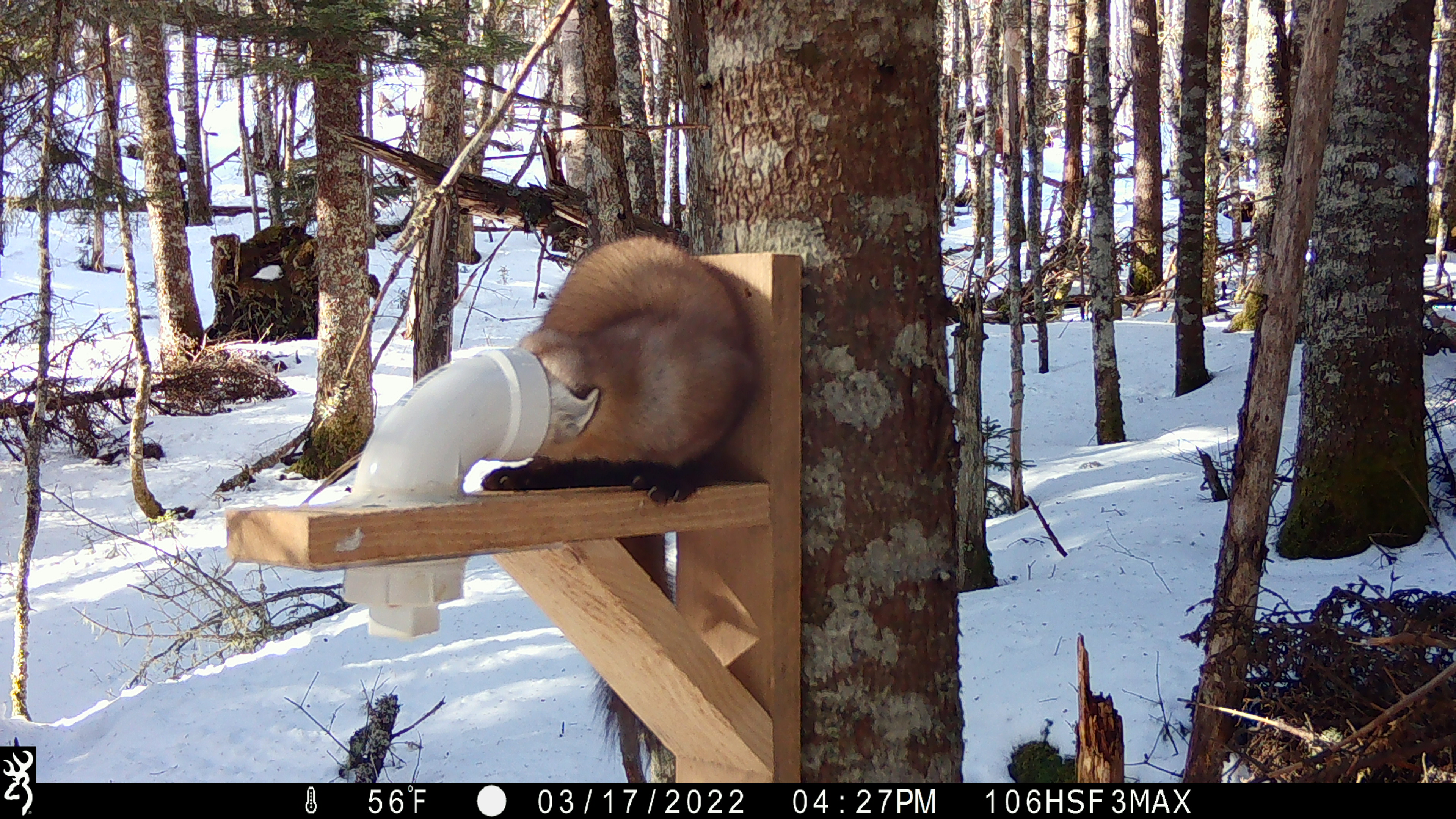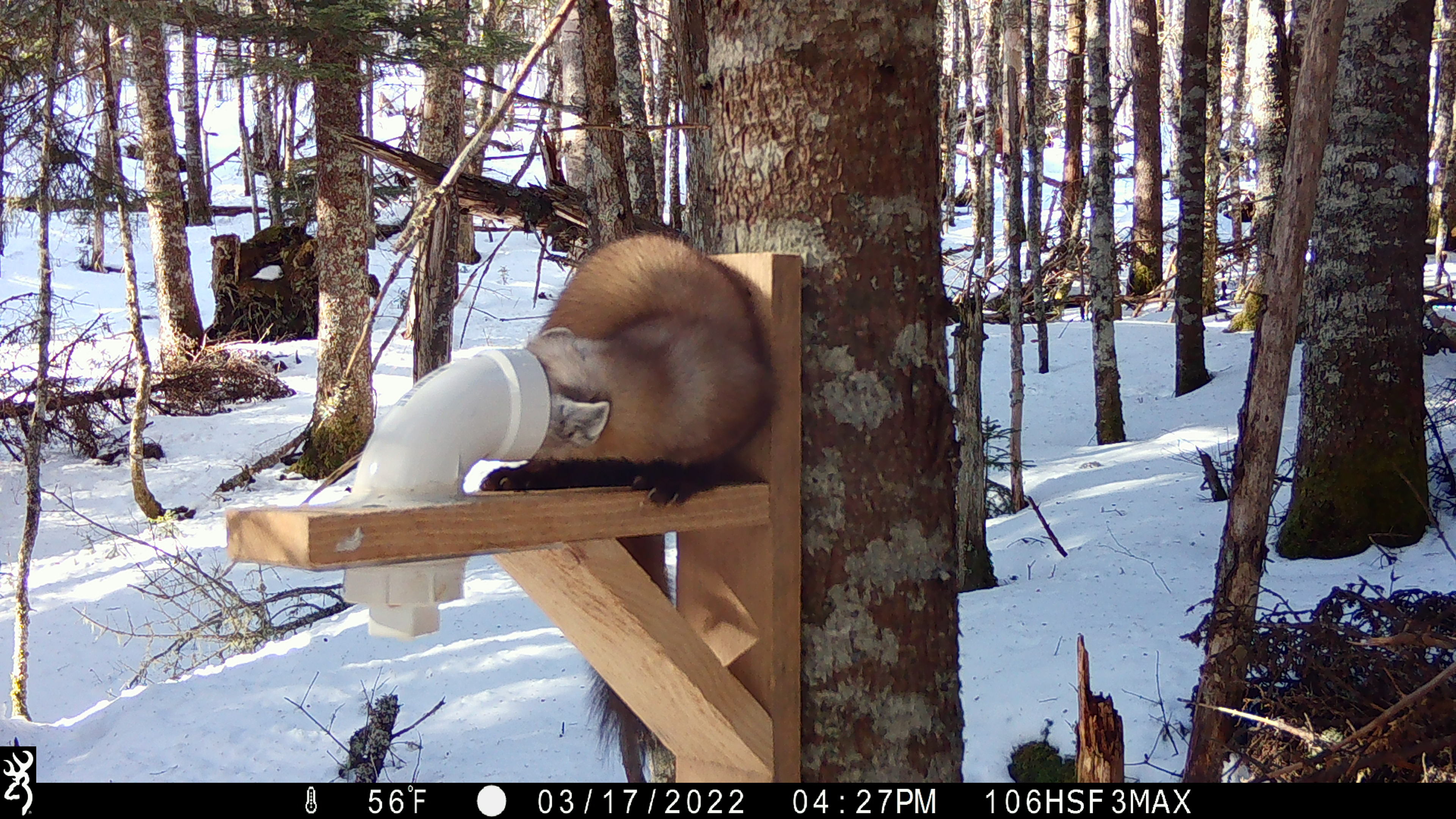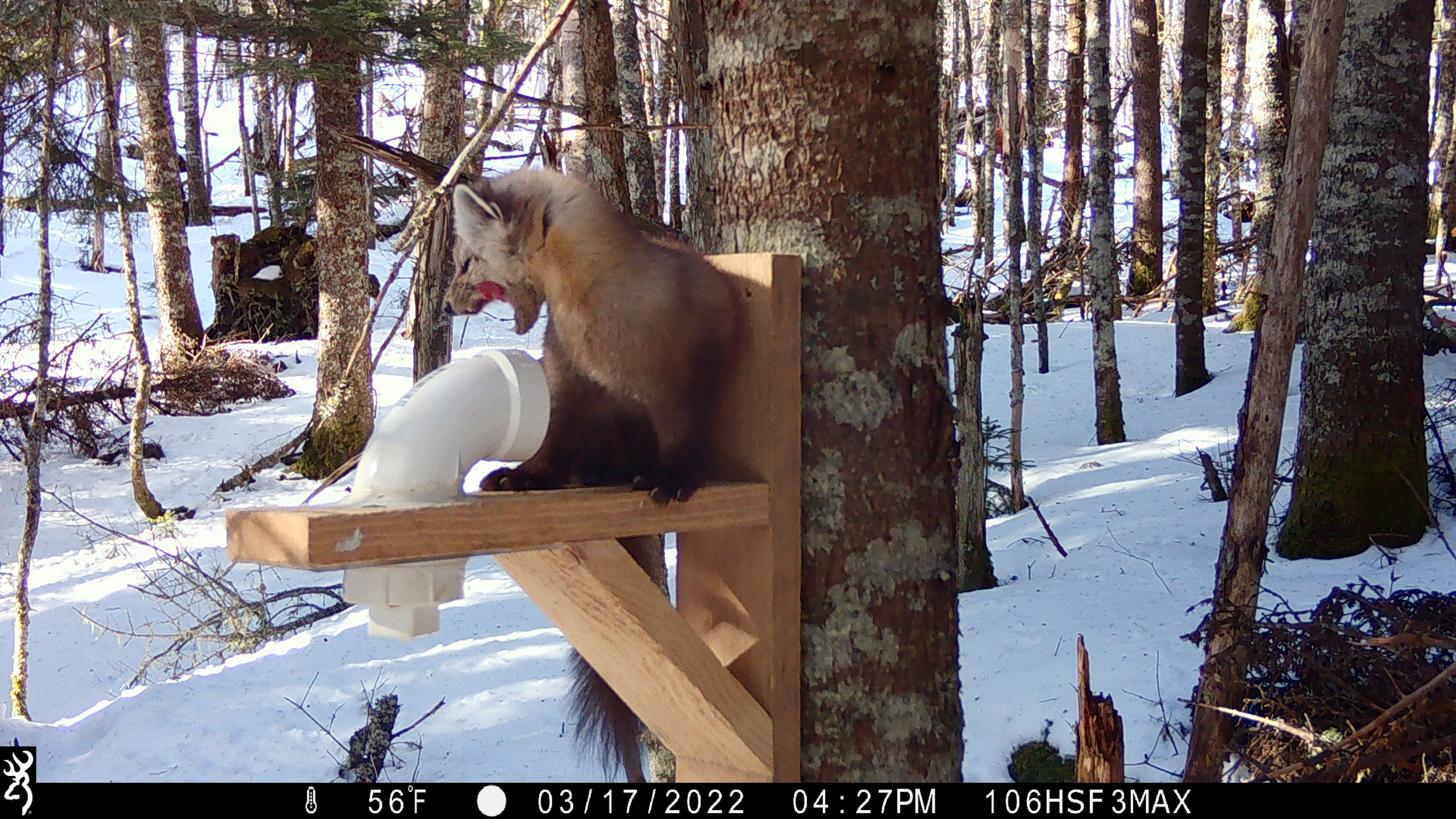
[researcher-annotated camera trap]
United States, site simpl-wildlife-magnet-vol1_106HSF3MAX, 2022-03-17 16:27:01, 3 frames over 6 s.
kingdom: Animalia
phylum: Chordata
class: Mammalia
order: Carnivora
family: Mustelidae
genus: Martes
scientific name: Martes americana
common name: american marten